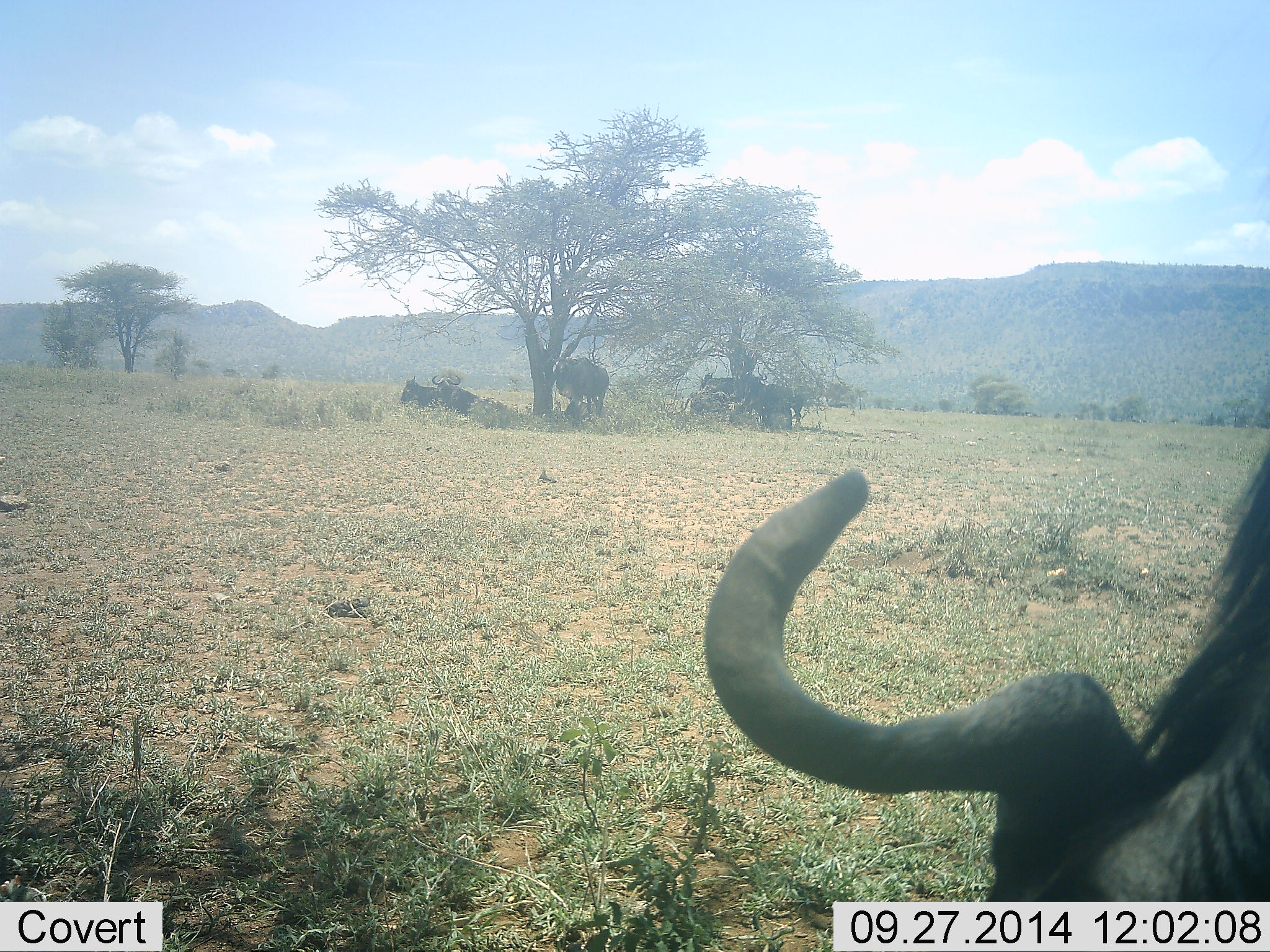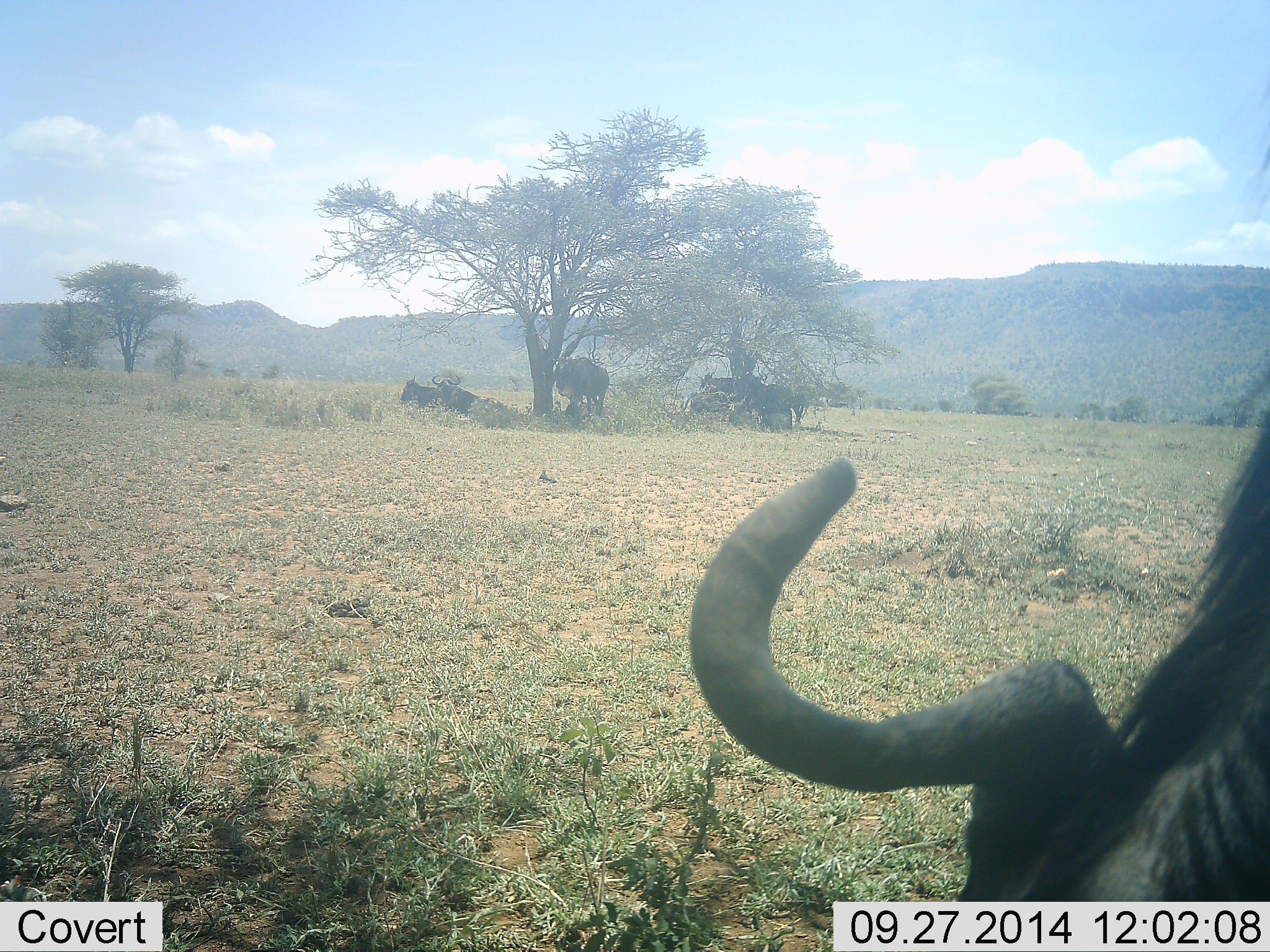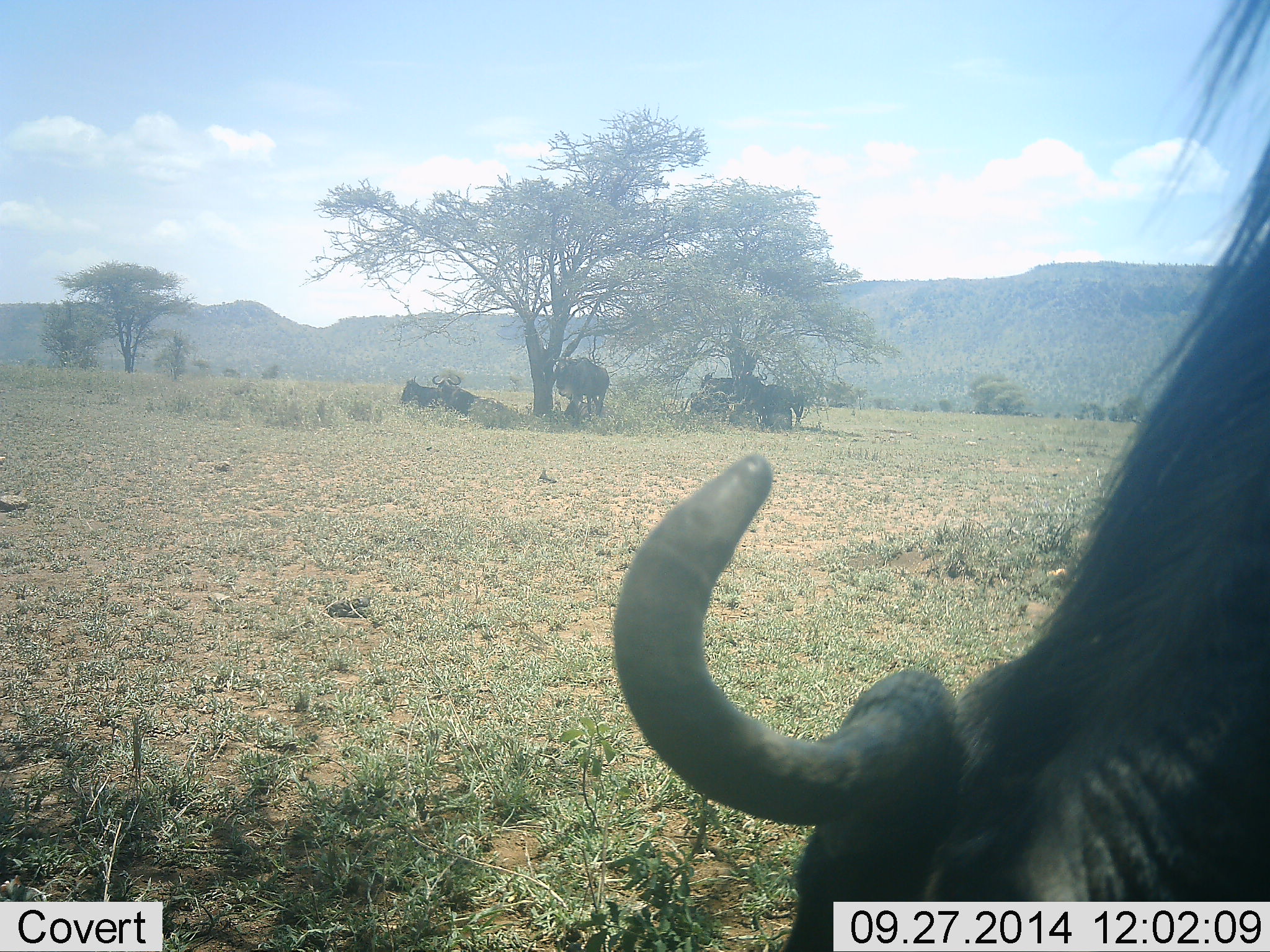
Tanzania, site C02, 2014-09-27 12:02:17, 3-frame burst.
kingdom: Animalia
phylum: Chordata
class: Mammalia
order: Artiodactyla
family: Bovidae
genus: Connochaetes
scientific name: Connochaetes taurinus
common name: blue wildebeest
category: wildebeest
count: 7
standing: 80%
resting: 100%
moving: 0%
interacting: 0%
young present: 0%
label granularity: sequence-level